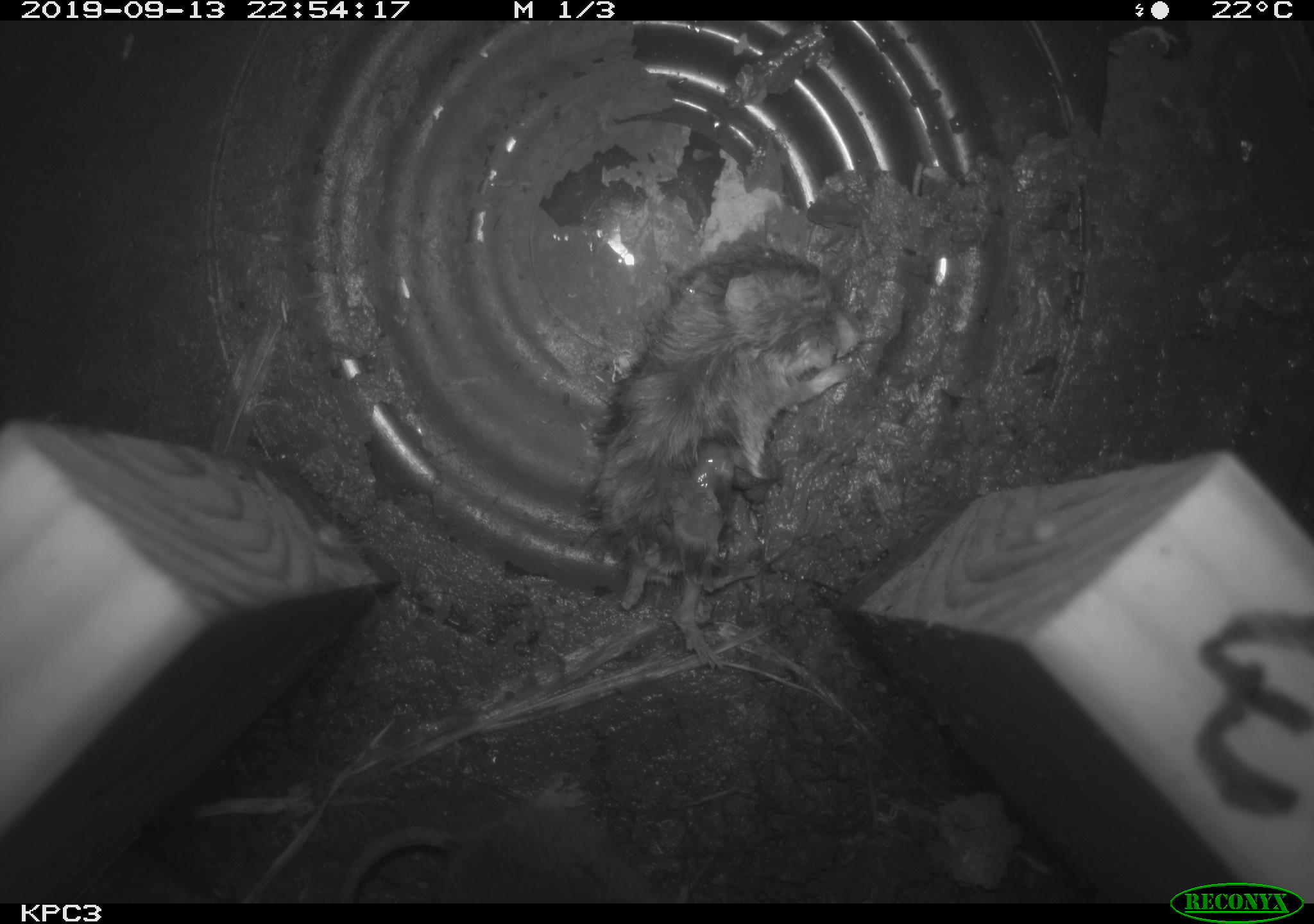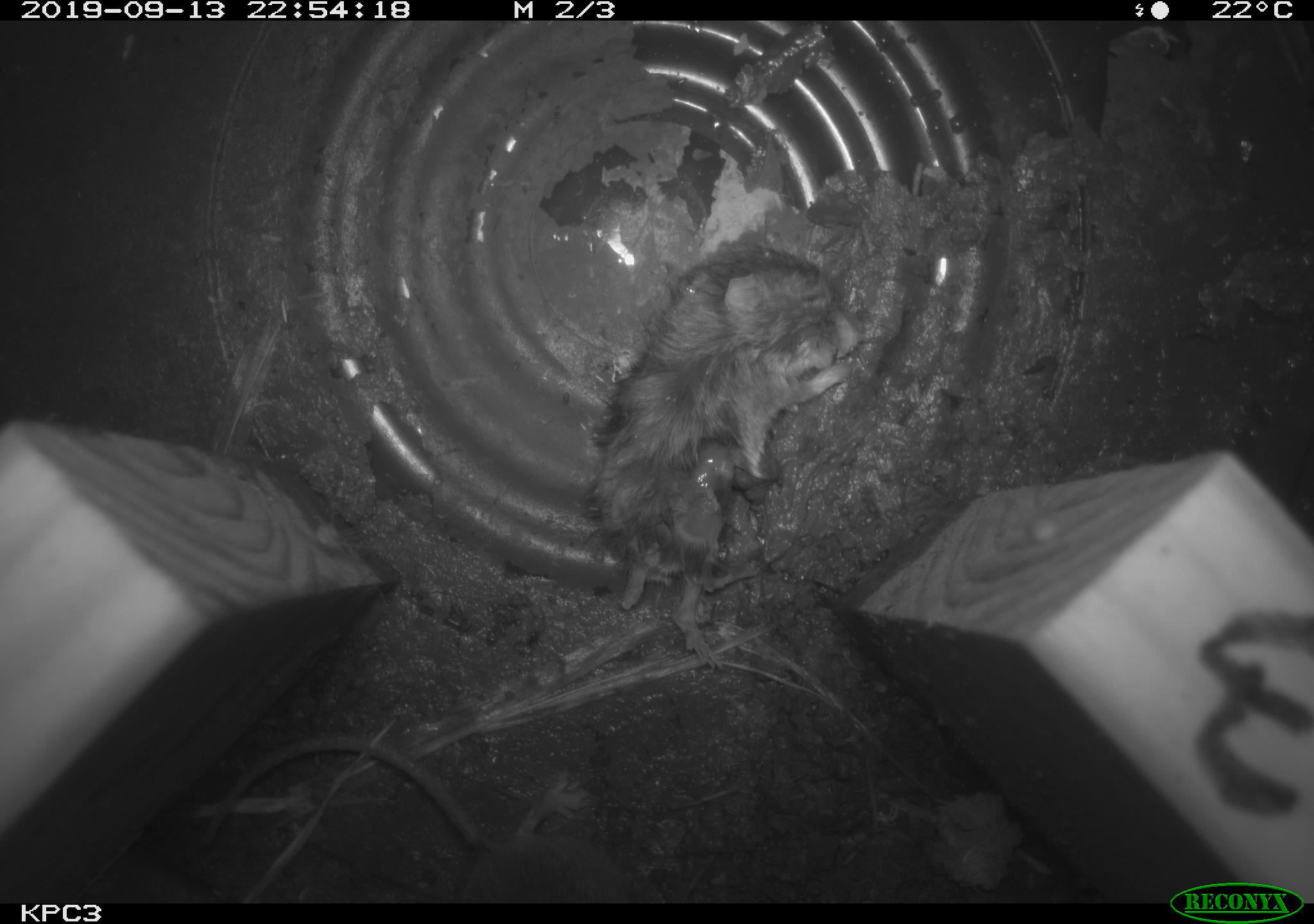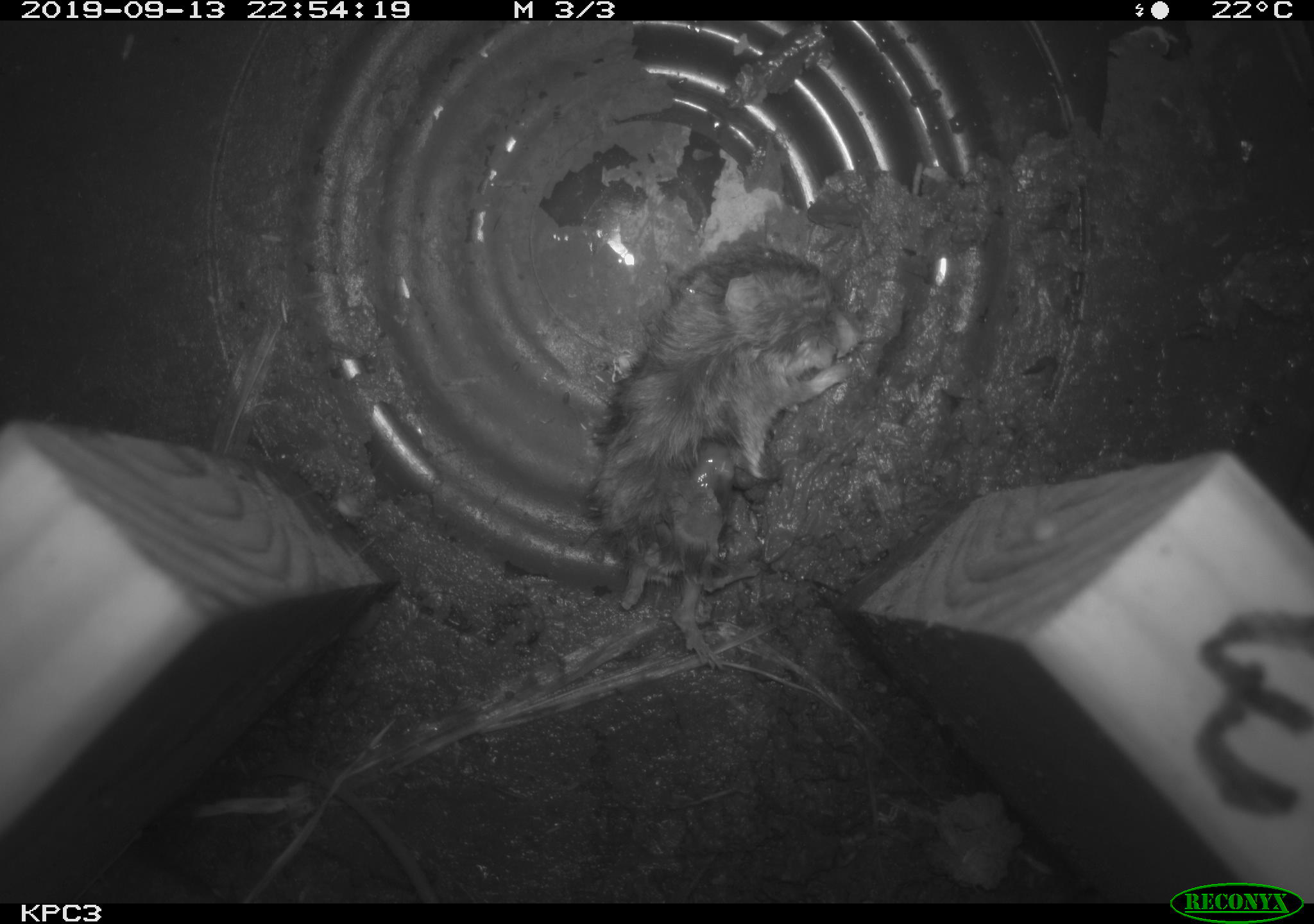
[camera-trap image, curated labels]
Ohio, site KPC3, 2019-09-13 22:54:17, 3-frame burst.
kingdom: Animalia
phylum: Chordata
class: Mammalia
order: Rodentia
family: Cricetidae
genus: Peromyscus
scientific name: Peromyscus leucopus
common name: white-footed mouse